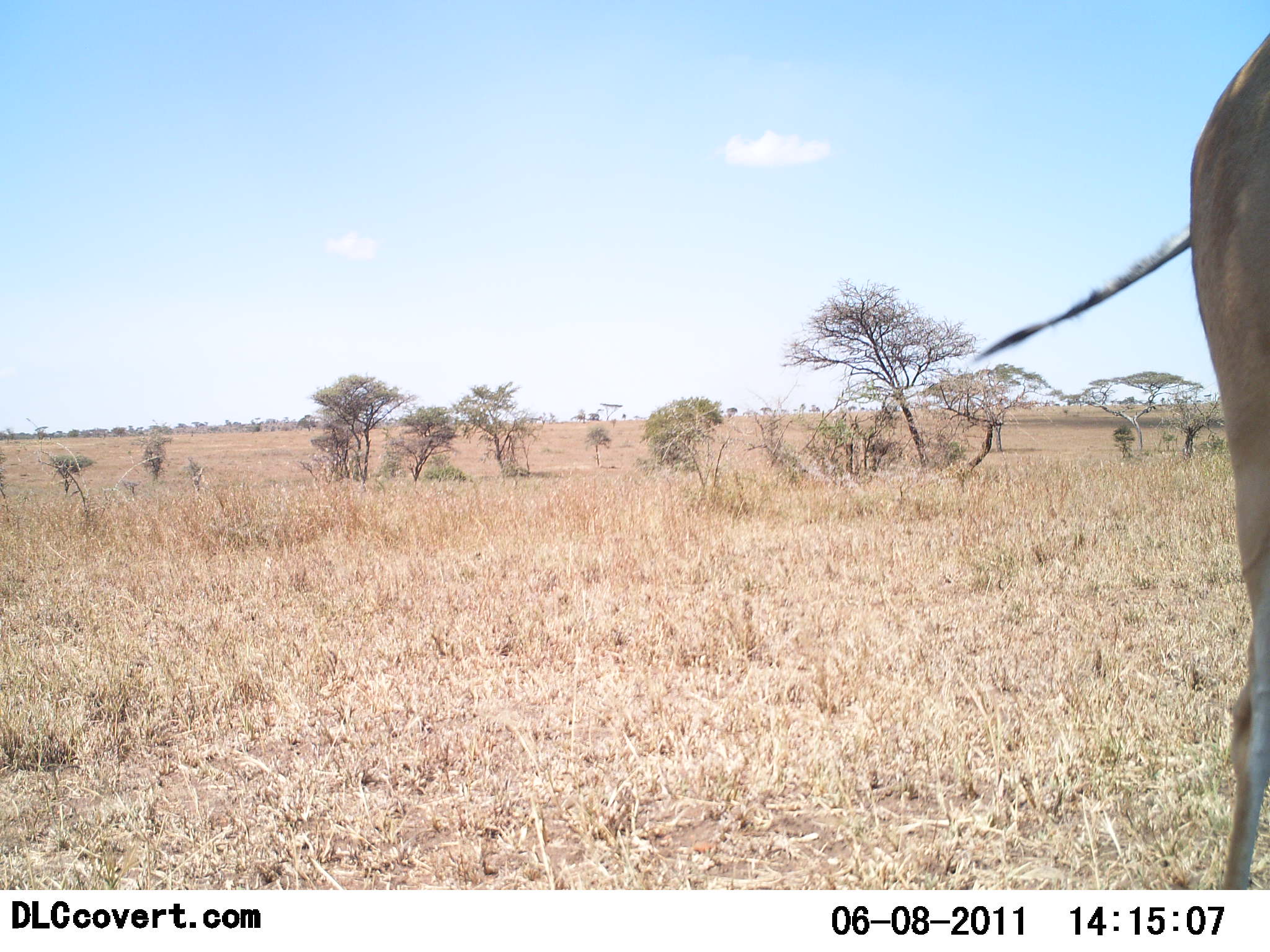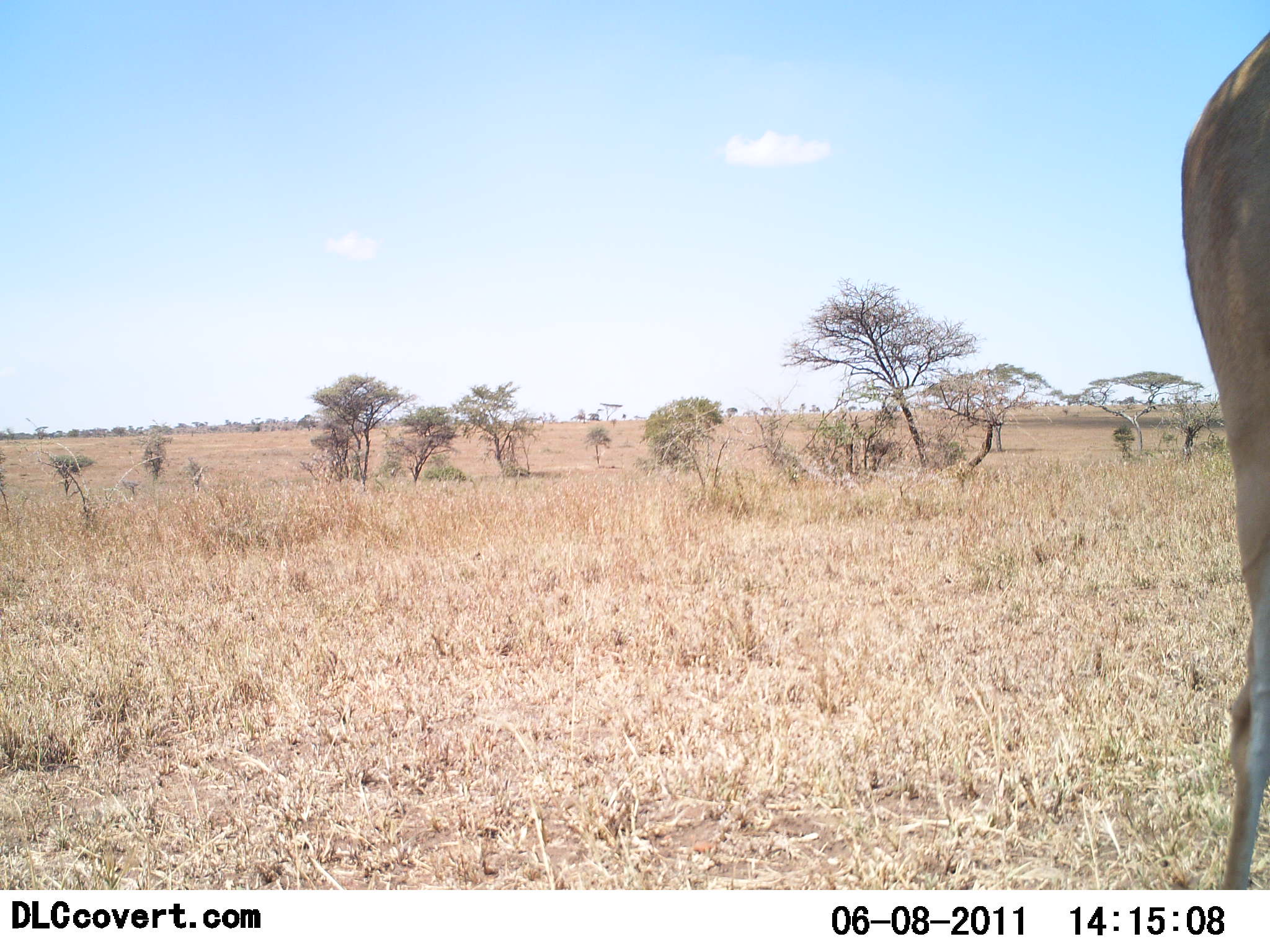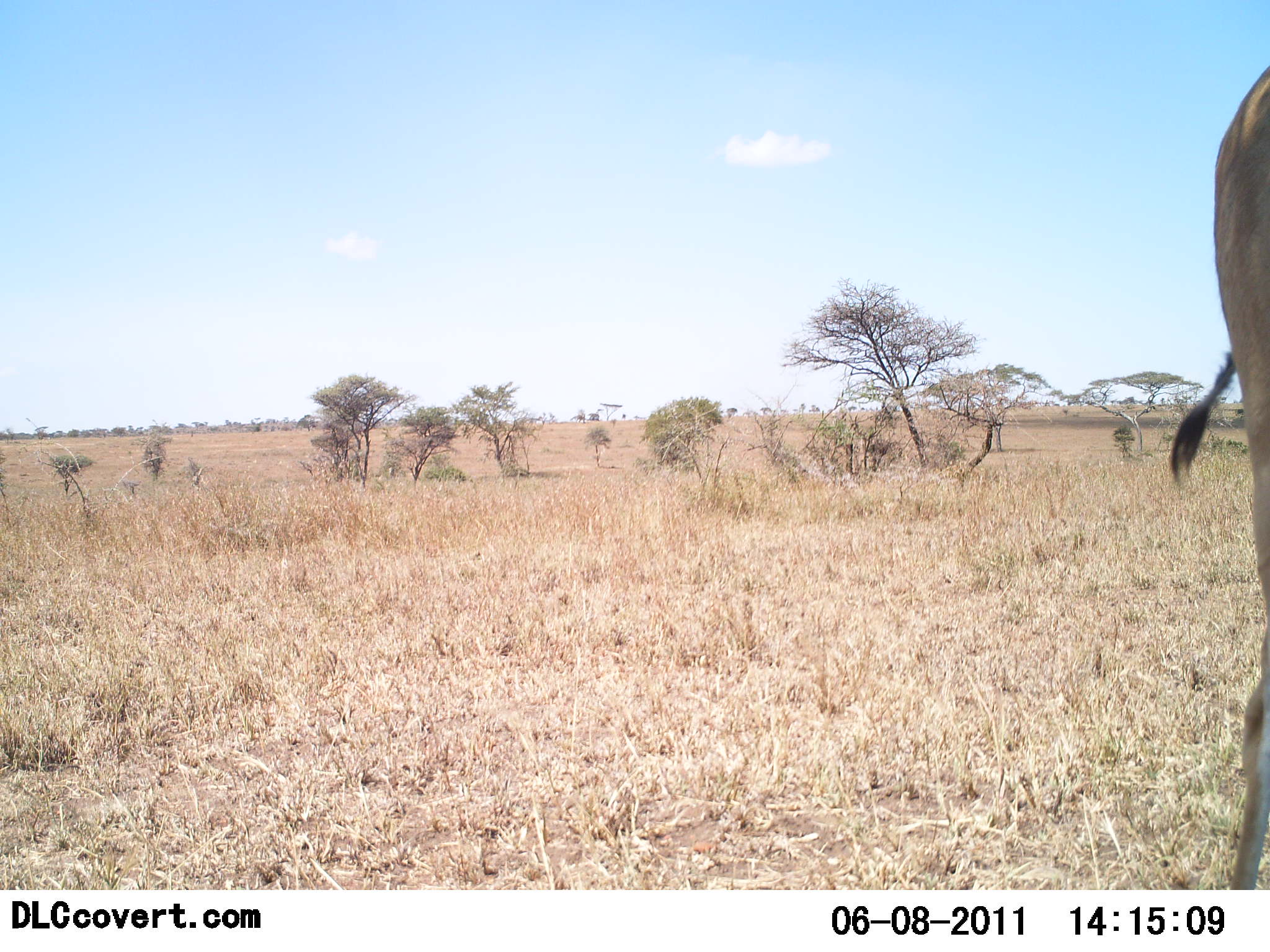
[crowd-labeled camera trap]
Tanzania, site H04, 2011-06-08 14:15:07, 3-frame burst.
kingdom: Animalia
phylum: Chordata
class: Mammalia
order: Artiodactyla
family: Bovidae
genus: Alcelaphus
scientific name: Alcelaphus buselaphus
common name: hartebeest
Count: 1.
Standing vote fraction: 100%.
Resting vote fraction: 0%.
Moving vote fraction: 0%.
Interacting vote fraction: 0%.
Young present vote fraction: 0%.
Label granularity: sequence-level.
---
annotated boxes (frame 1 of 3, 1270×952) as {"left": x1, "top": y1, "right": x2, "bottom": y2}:
animal: {"left": 977, "top": 34, "right": 1270, "bottom": 889}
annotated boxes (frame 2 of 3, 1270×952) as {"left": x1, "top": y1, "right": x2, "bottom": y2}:
animal: {"left": 1181, "top": 31, "right": 1270, "bottom": 891}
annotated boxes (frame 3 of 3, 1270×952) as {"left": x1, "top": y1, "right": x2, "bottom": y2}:
animal: {"left": 1168, "top": 66, "right": 1269, "bottom": 889}